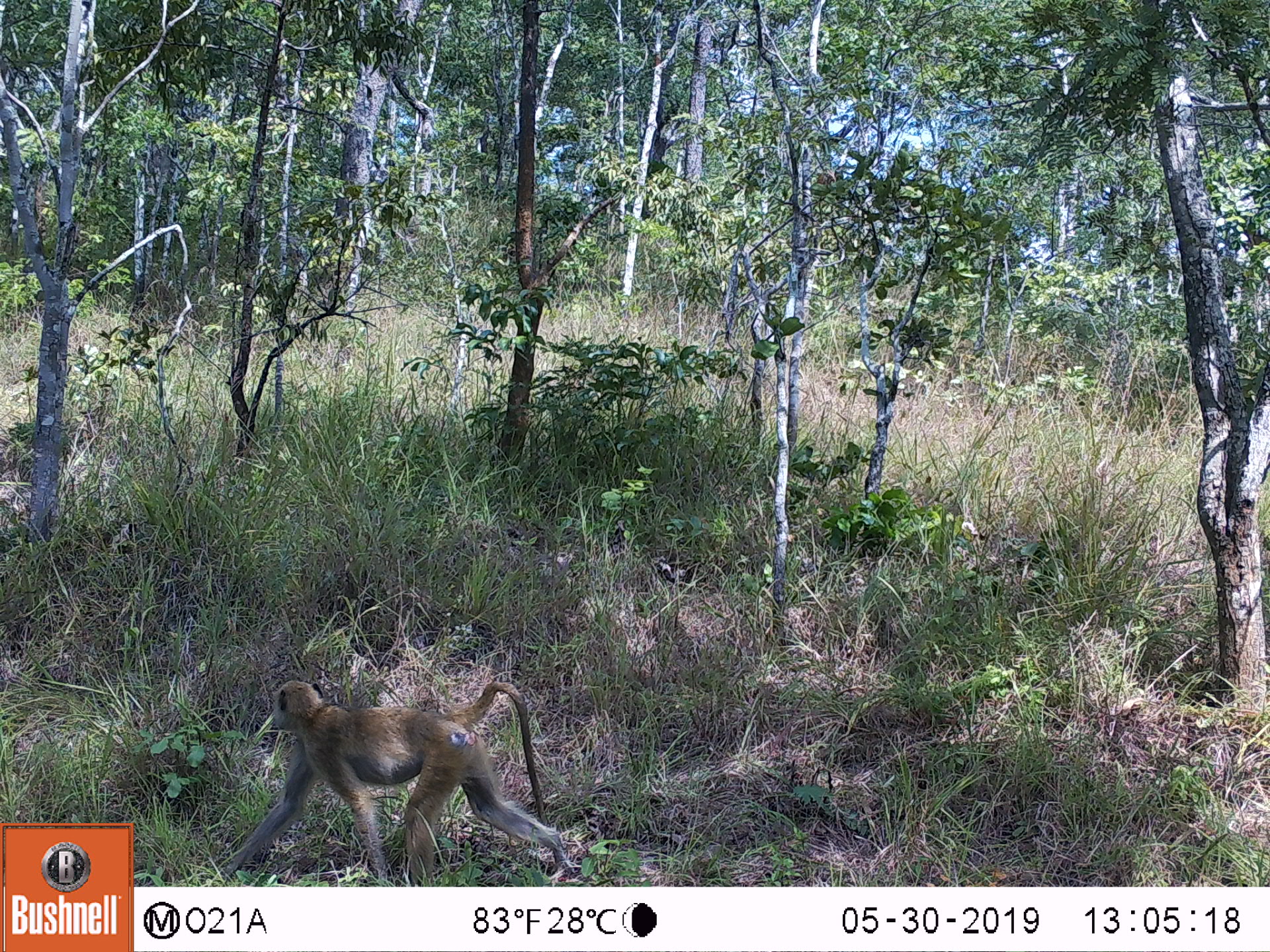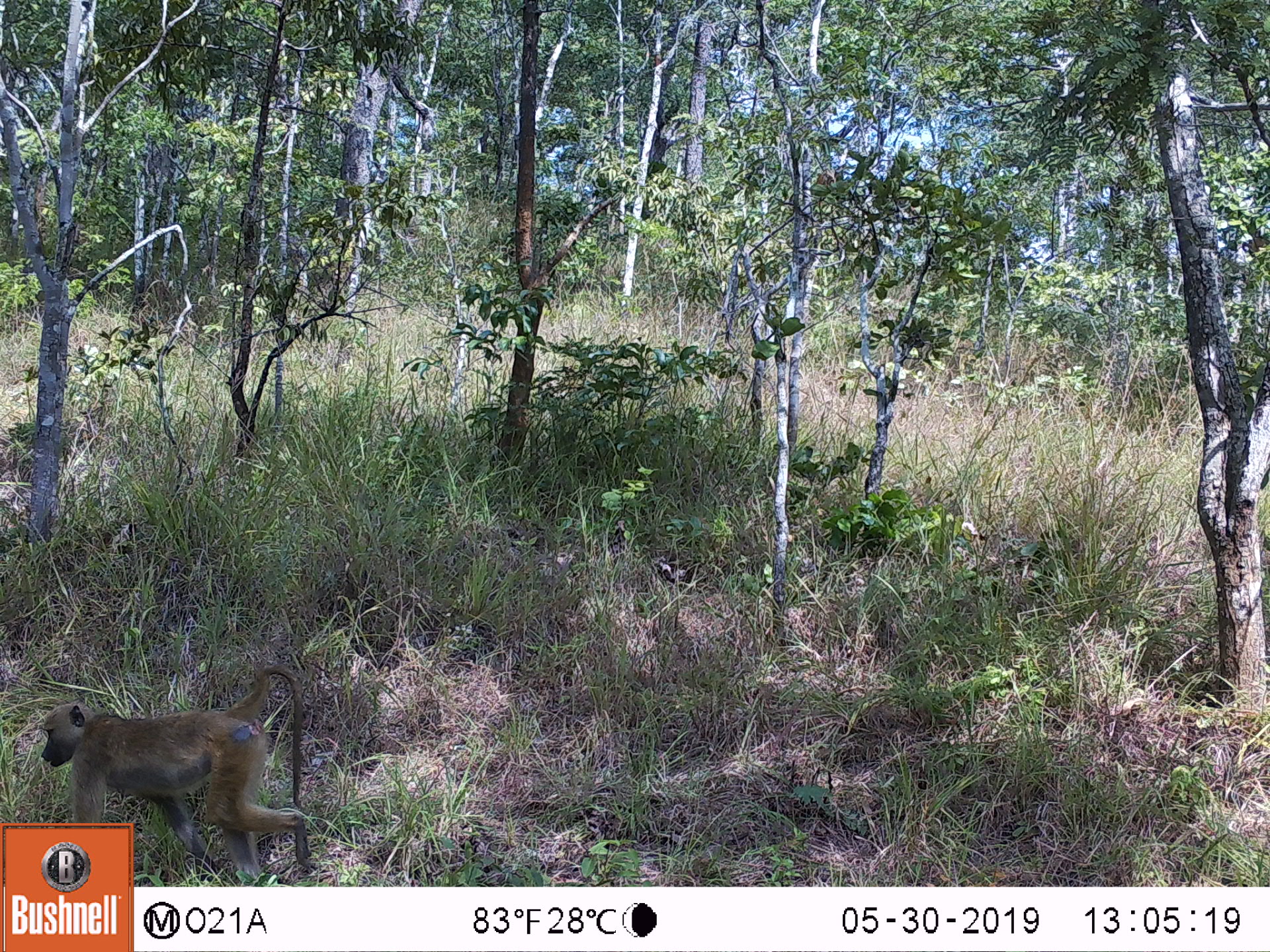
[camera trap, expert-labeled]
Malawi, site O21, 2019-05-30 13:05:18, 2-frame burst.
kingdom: Animalia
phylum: Chordata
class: Mammalia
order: Primates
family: Cercopithecidae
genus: Papio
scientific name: Papio cynocephalus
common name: yellow baboon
Yellow baboon (Papio cynocephalus), count 1.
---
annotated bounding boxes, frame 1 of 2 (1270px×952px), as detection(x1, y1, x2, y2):
yellow baboon: detection(228, 667, 584, 886)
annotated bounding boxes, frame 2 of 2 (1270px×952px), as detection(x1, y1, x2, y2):
yellow baboon: detection(40, 654, 316, 821)